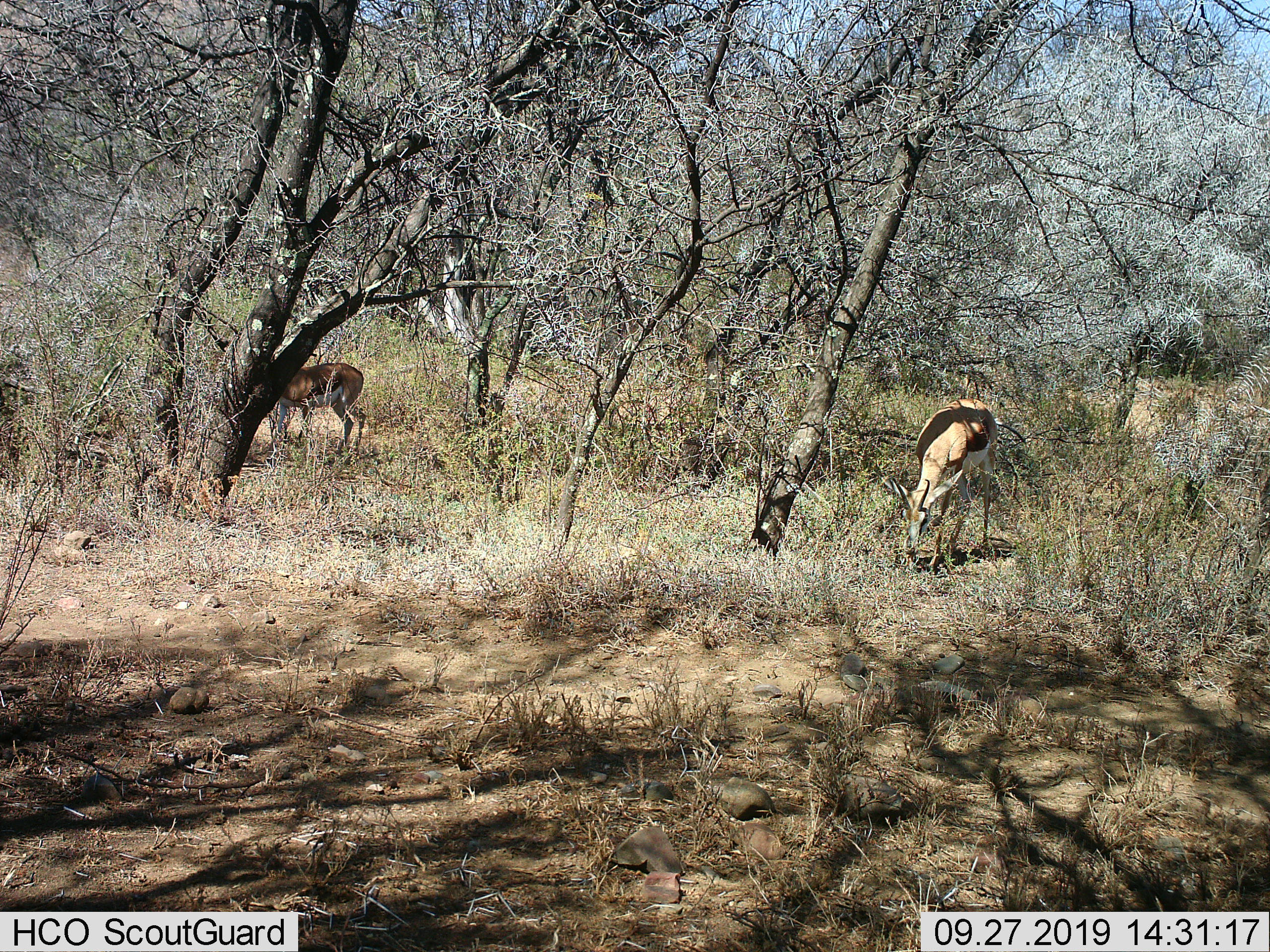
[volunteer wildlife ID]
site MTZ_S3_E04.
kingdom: Animalia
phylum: Chordata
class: Mammalia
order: Artiodactyla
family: Bovidae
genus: Antidorcas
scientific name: Antidorcas marsupialis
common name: springbok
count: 2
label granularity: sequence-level